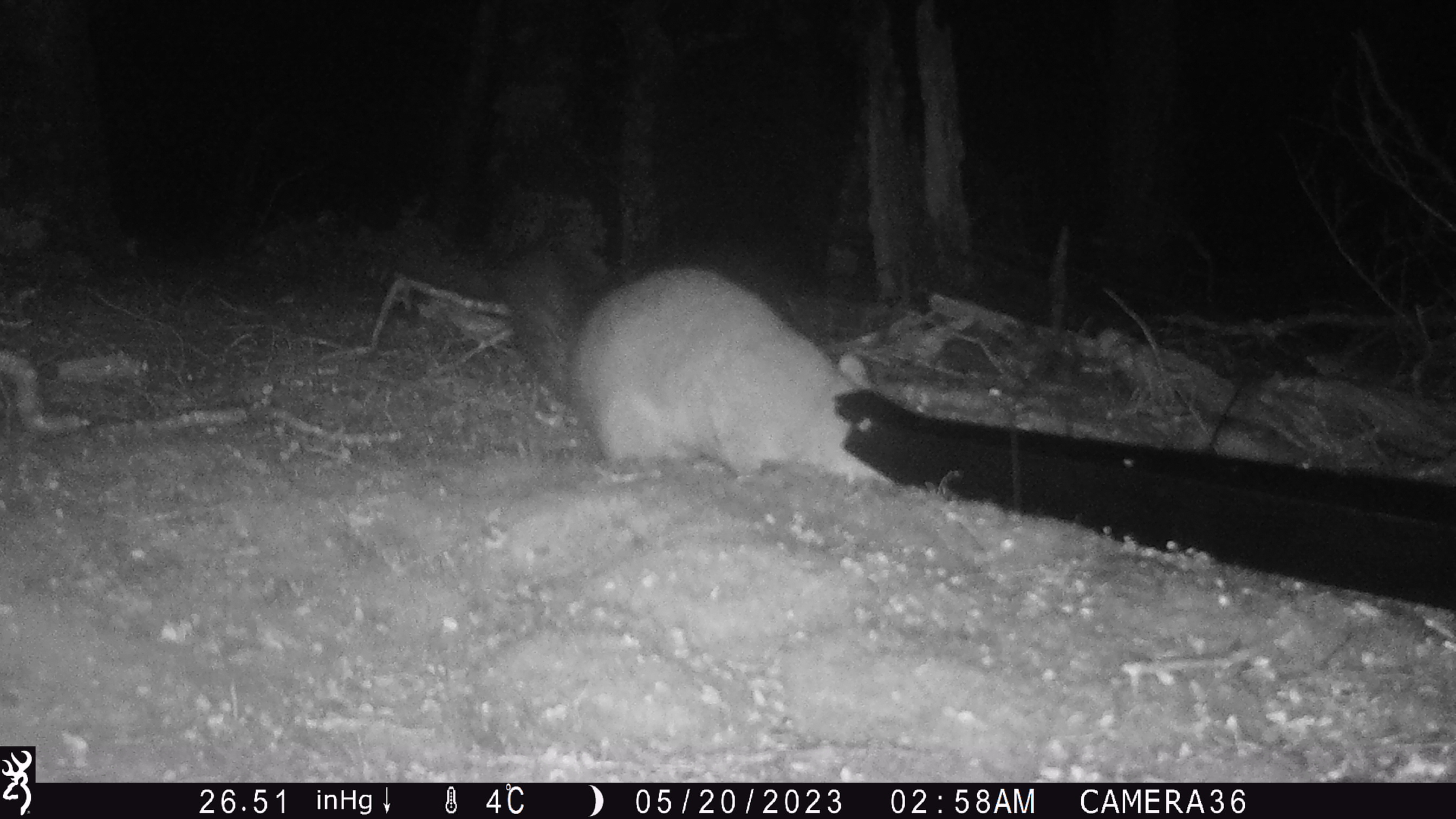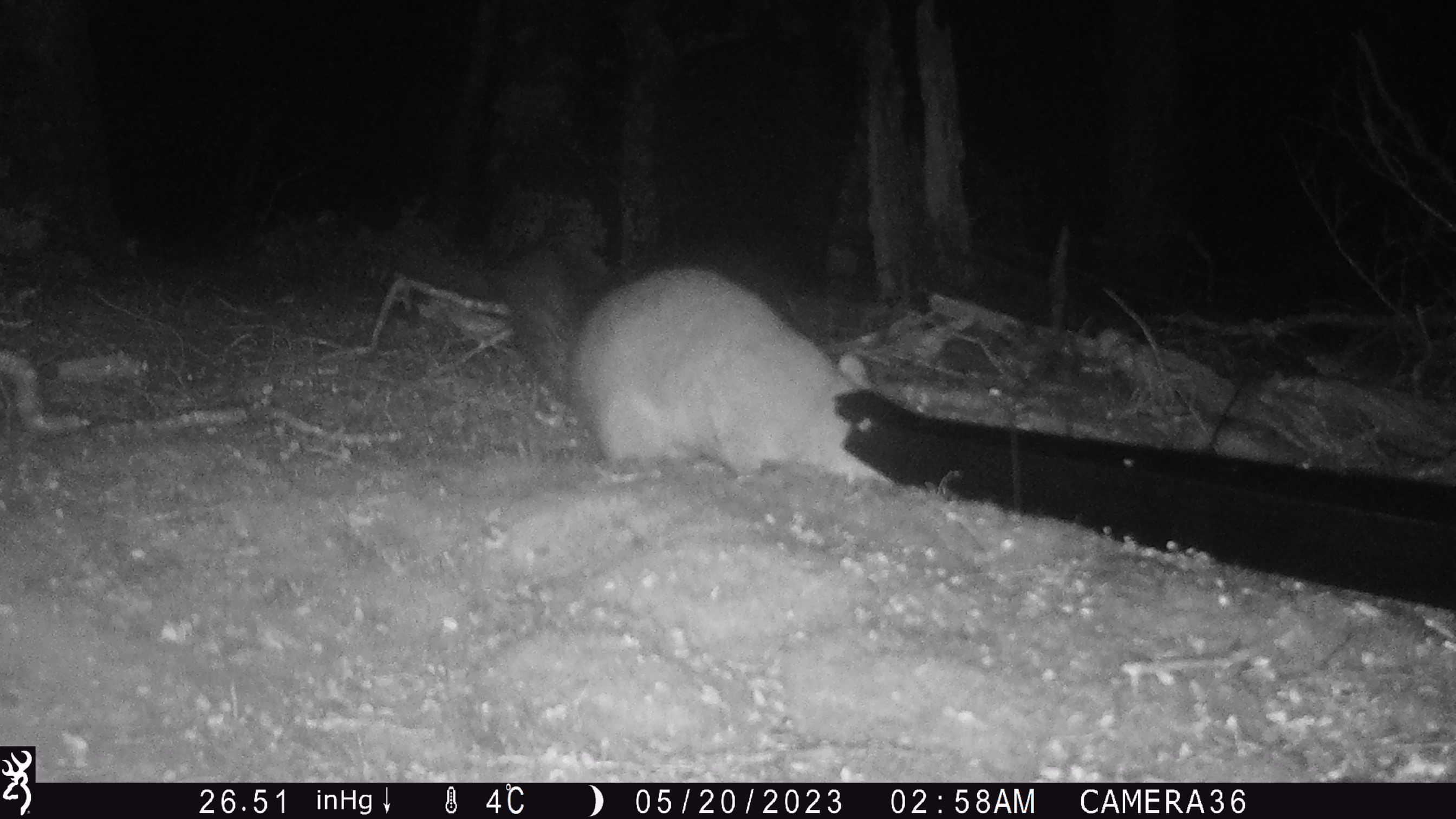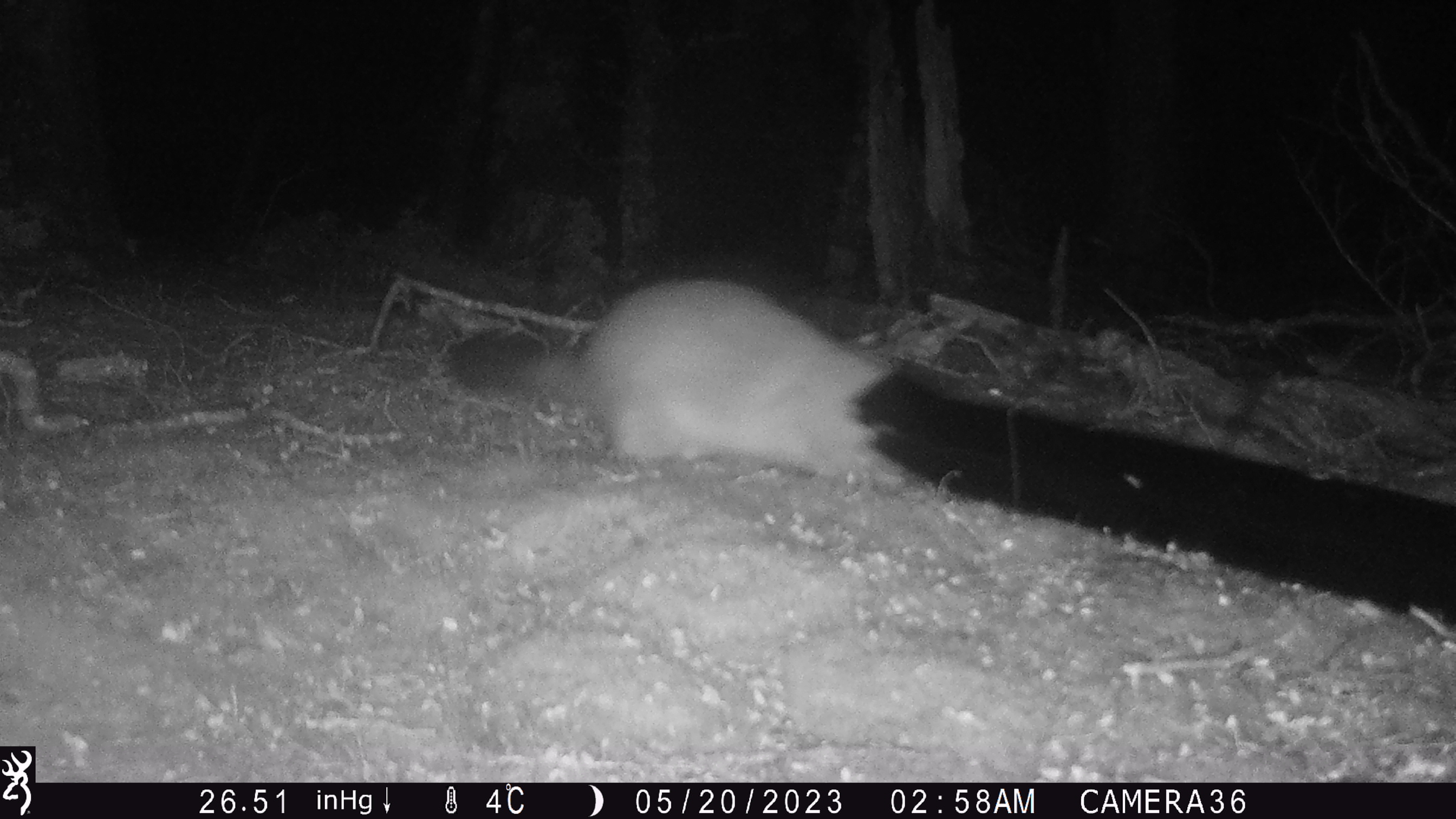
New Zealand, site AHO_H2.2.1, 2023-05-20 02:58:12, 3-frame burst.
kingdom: Animalia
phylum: Chordata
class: Mammalia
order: Diprotodontia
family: Phalangeridae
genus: Trichosurus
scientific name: Trichosurus vulpecula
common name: common brushtail possum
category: possum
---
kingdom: Animalia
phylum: Chordata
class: Mammalia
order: Carnivora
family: Mustelidae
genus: Mustela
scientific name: Mustela erminea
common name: stoat